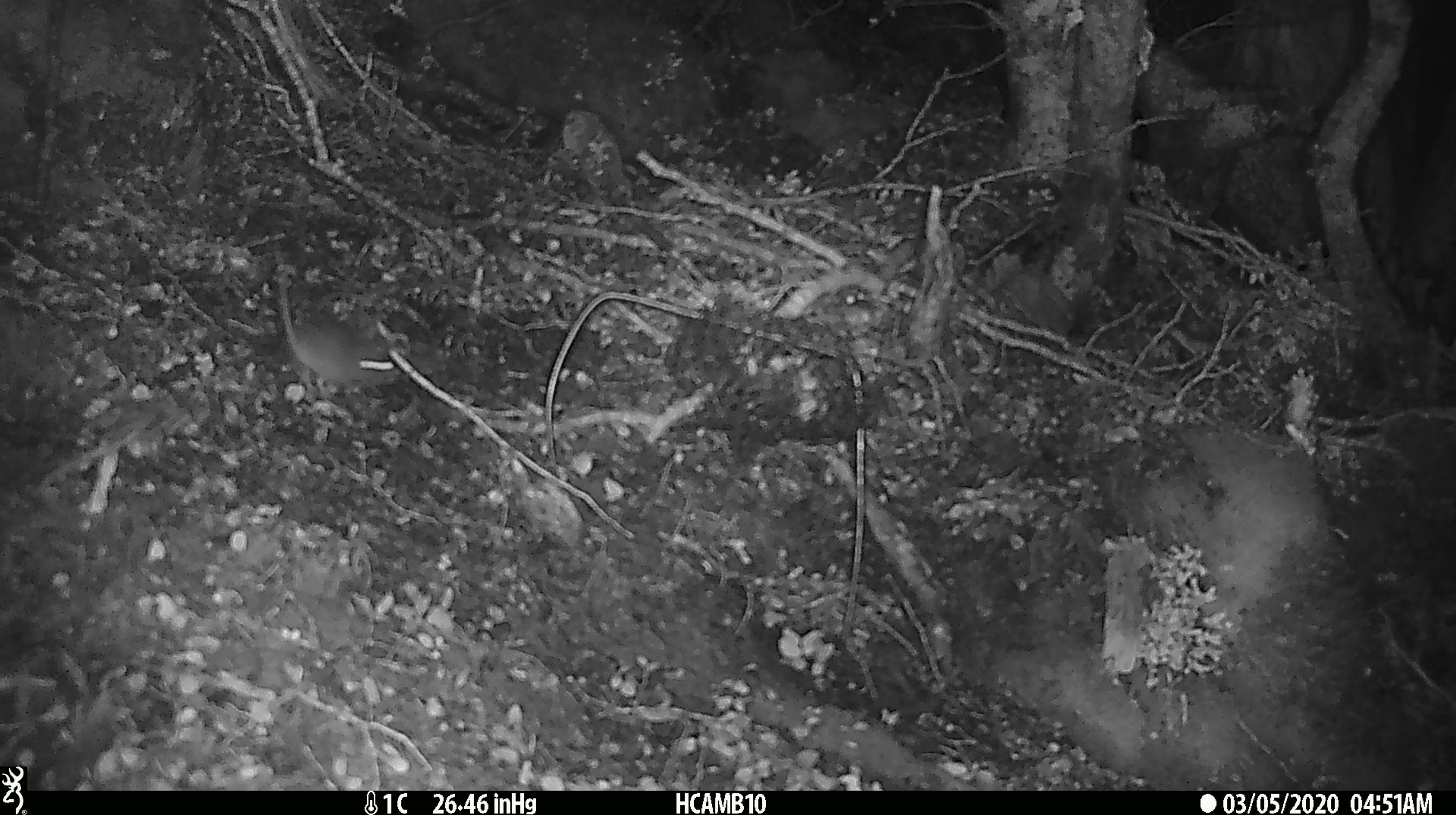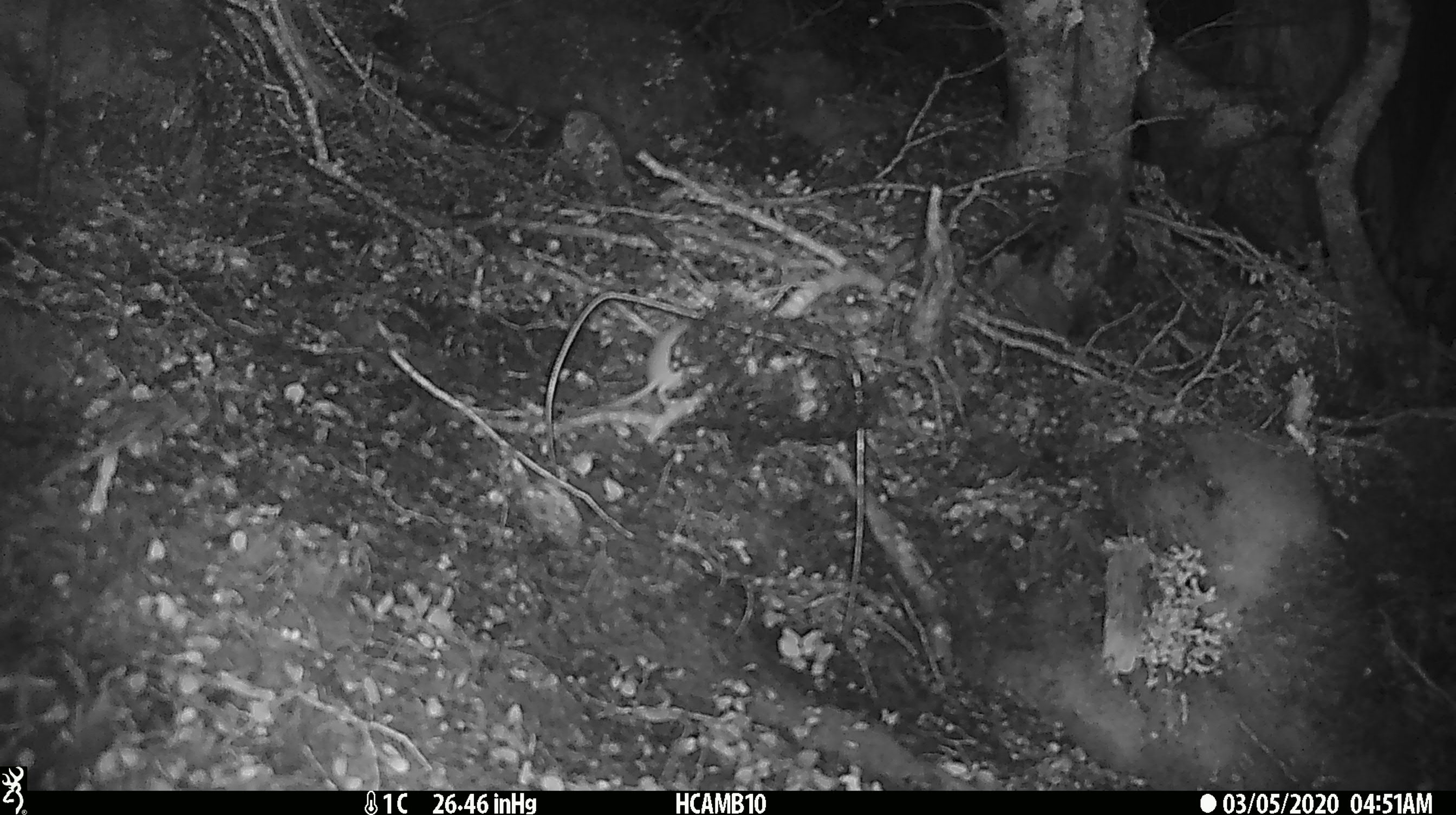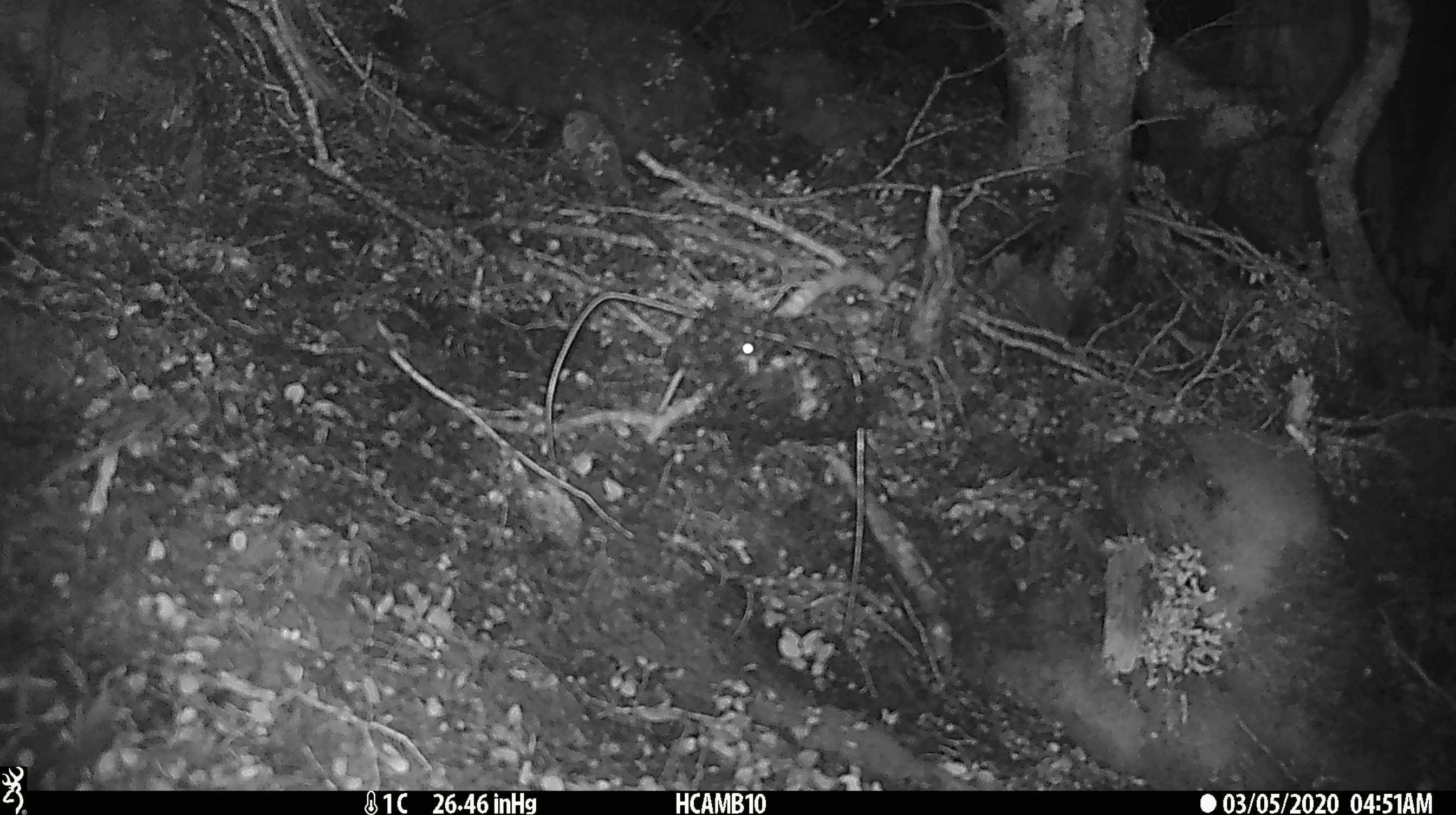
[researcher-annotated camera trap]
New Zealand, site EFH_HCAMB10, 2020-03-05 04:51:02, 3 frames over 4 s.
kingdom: Animalia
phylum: Chordata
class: Mammalia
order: Rodentia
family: Muridae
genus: Mus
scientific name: Mus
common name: mouse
Mouse (Mus).